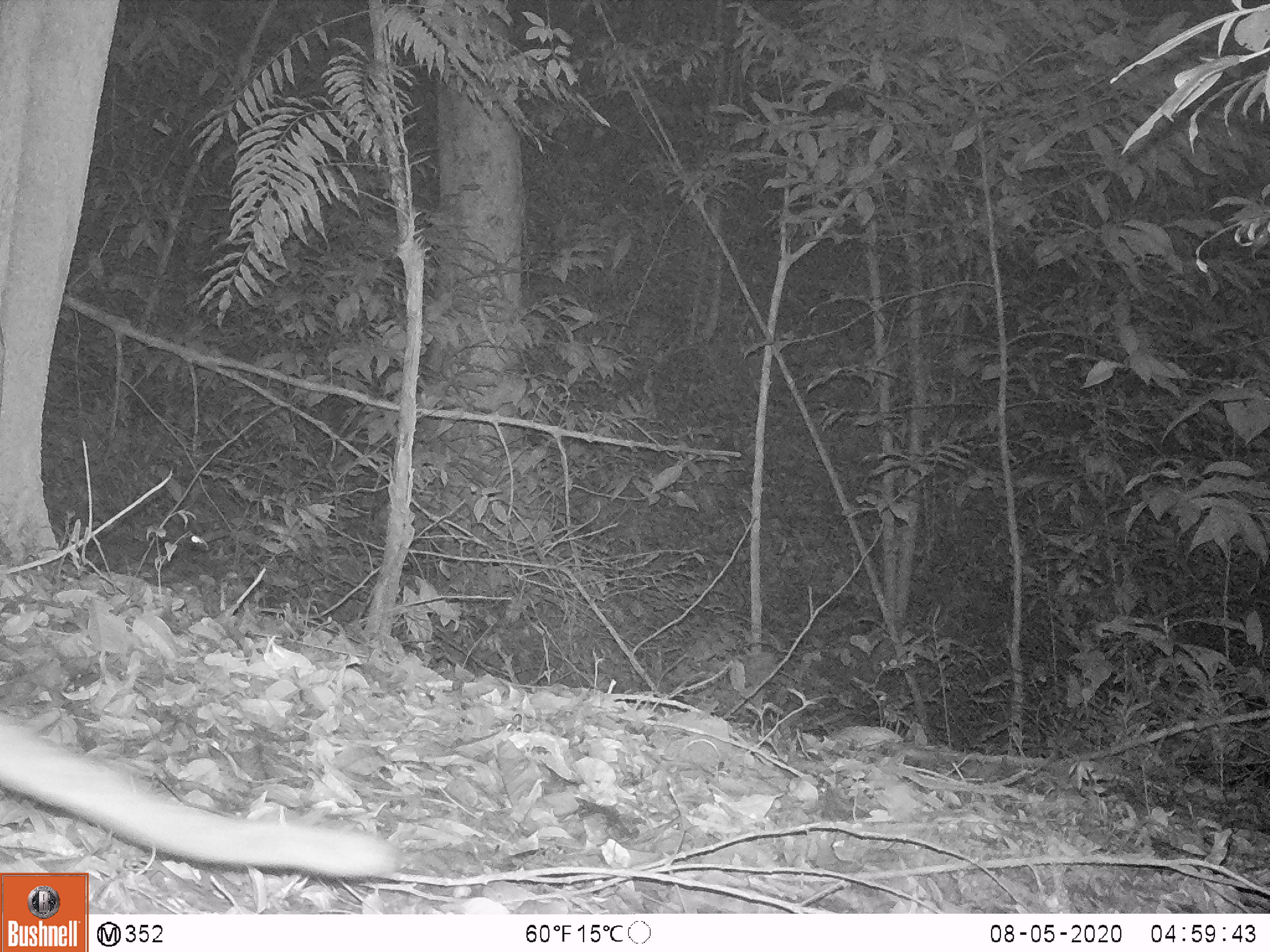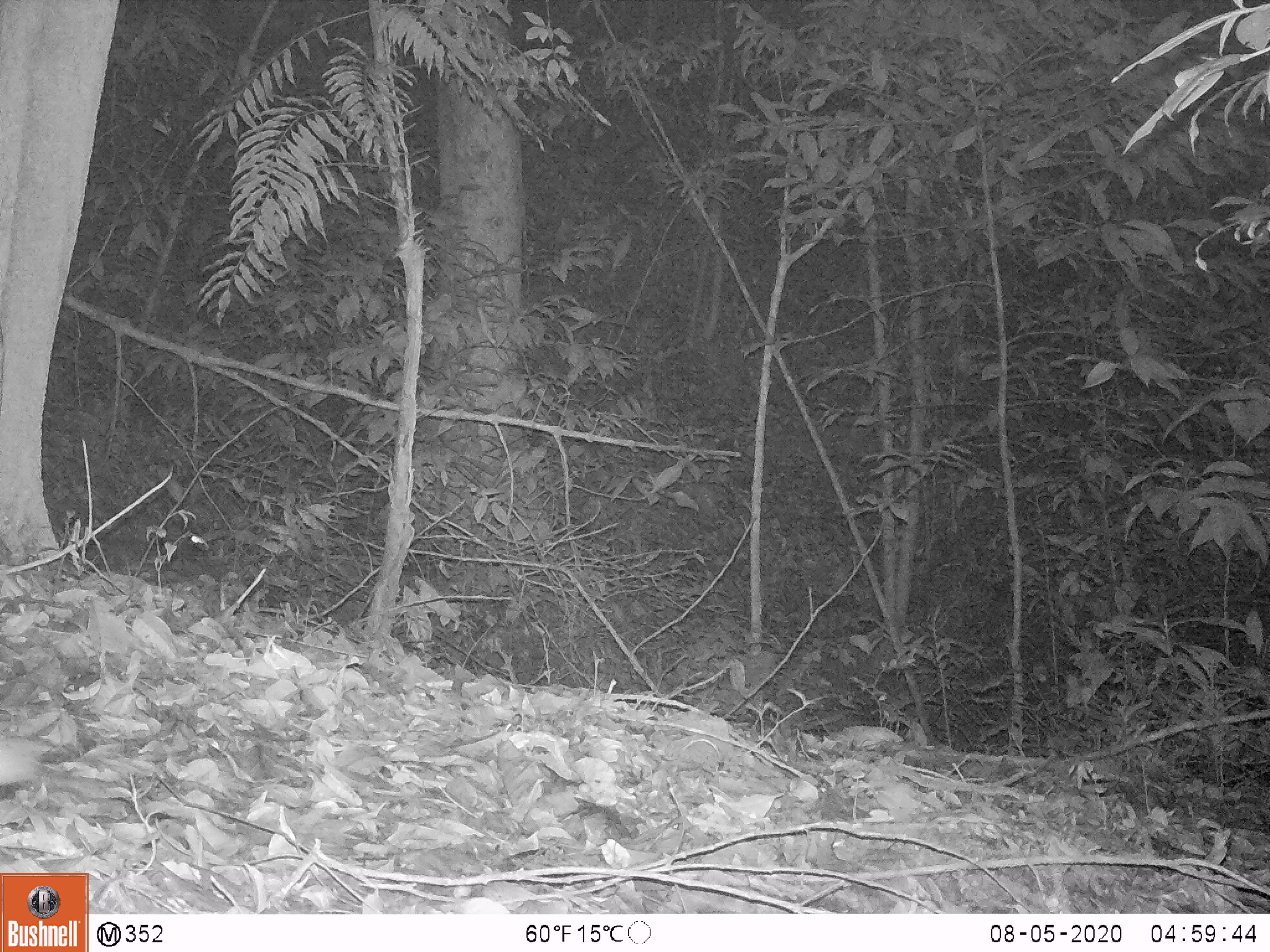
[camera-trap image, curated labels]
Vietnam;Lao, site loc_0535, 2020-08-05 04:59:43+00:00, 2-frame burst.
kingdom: Animalia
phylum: Chordata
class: Mammalia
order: Carnivora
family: Viverridae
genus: Paguma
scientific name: Paguma larvata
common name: masked palm civet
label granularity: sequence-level